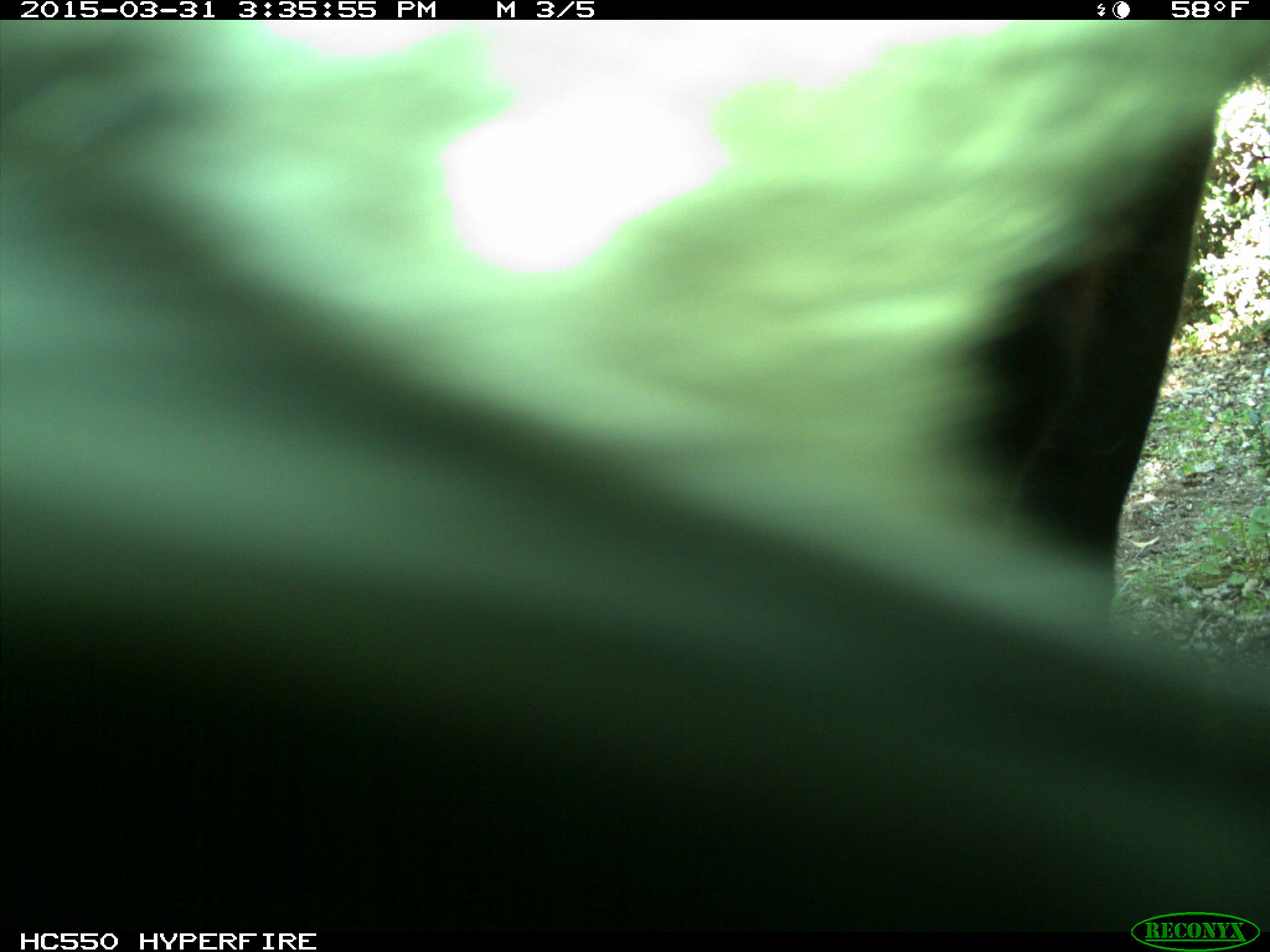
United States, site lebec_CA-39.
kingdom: Animalia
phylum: Chordata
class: Mammalia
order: Artiodactyla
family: Bovidae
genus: Bos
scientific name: Bos taurus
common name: domestic cow